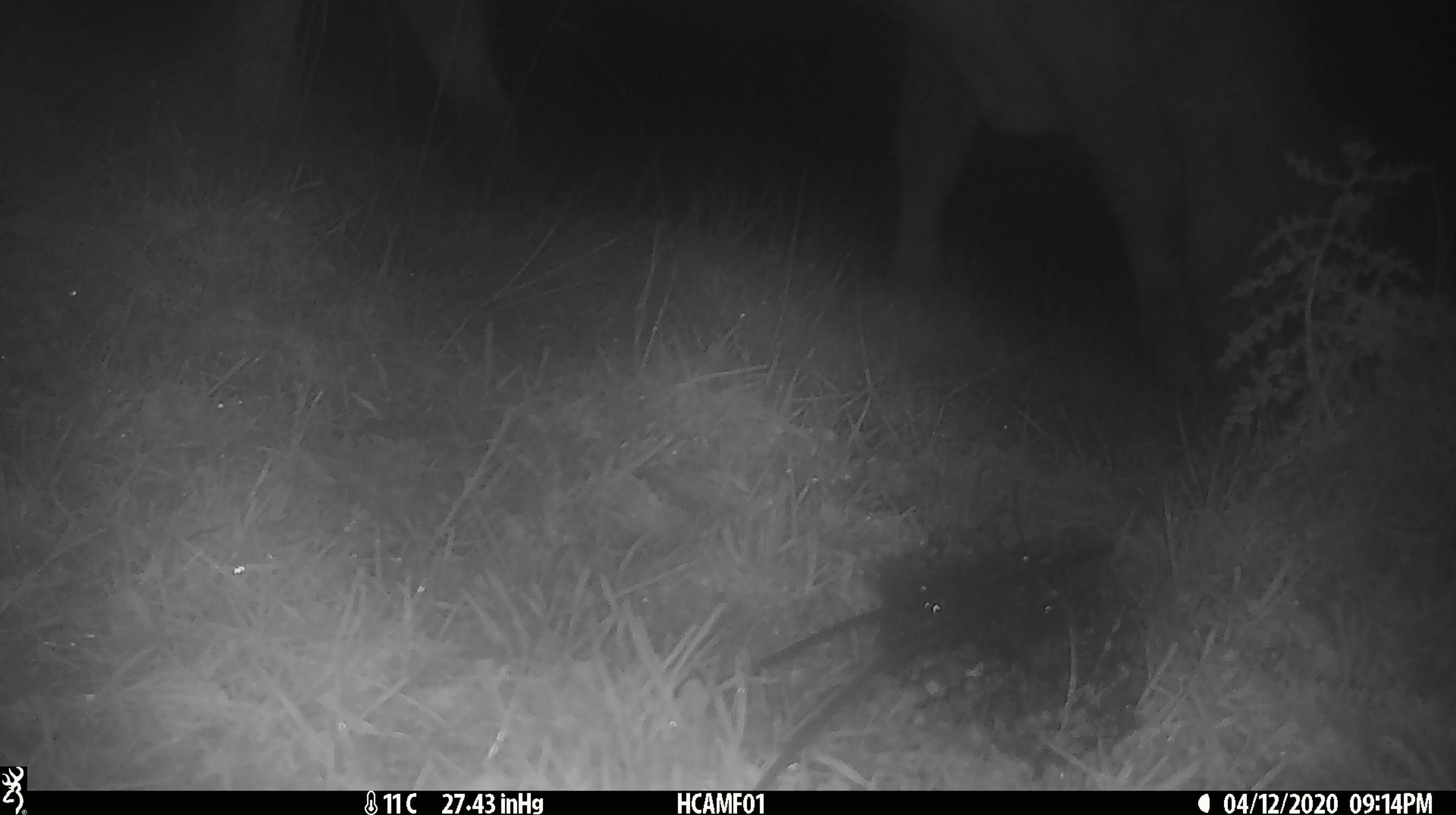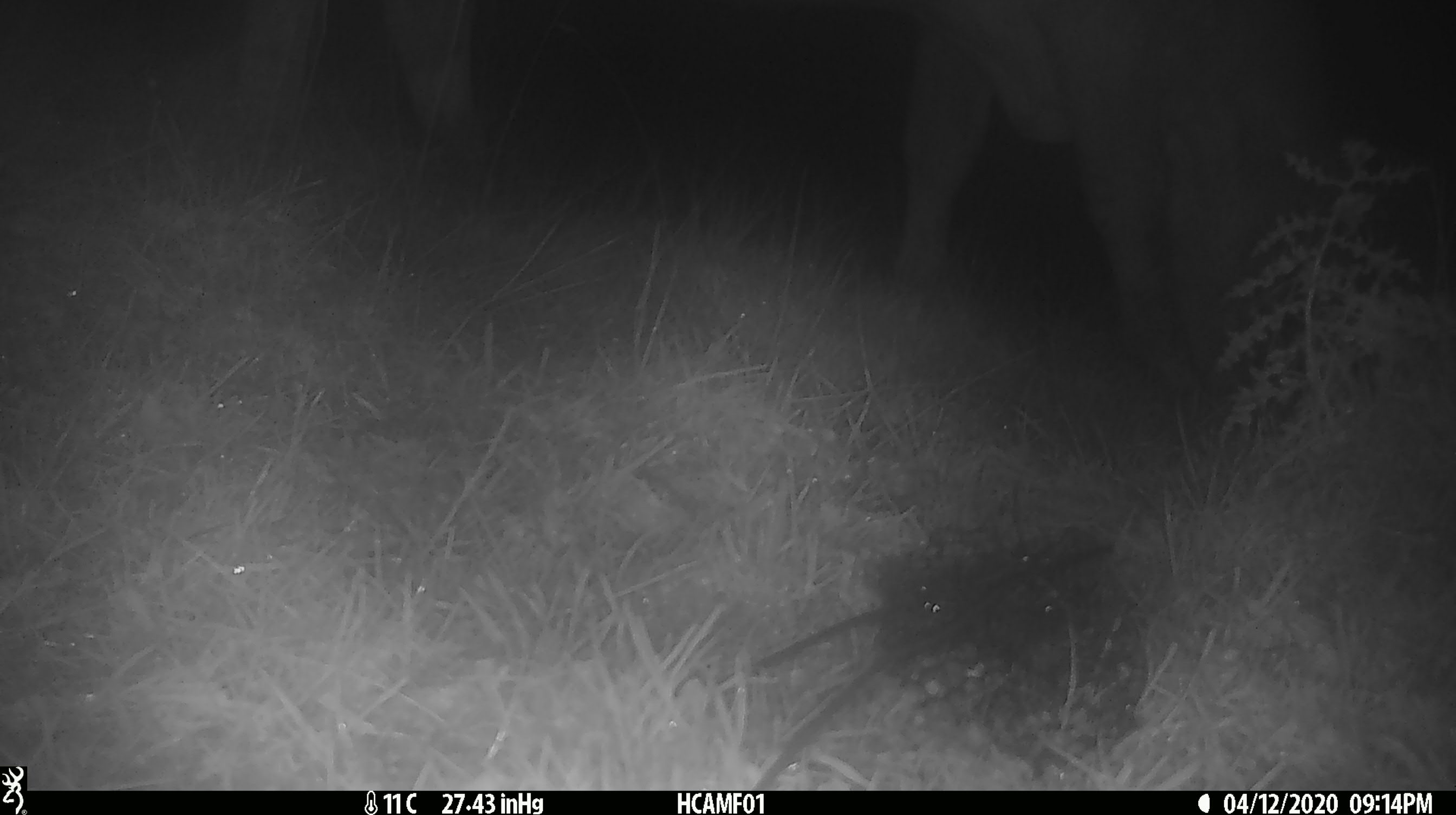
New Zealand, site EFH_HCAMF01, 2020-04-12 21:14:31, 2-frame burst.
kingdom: Animalia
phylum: Chordata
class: Mammalia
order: Artiodactyla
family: Bovidae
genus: Bos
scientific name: Bos taurus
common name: domestic cow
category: cow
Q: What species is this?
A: Cow (domestic cow) (Bos taurus).